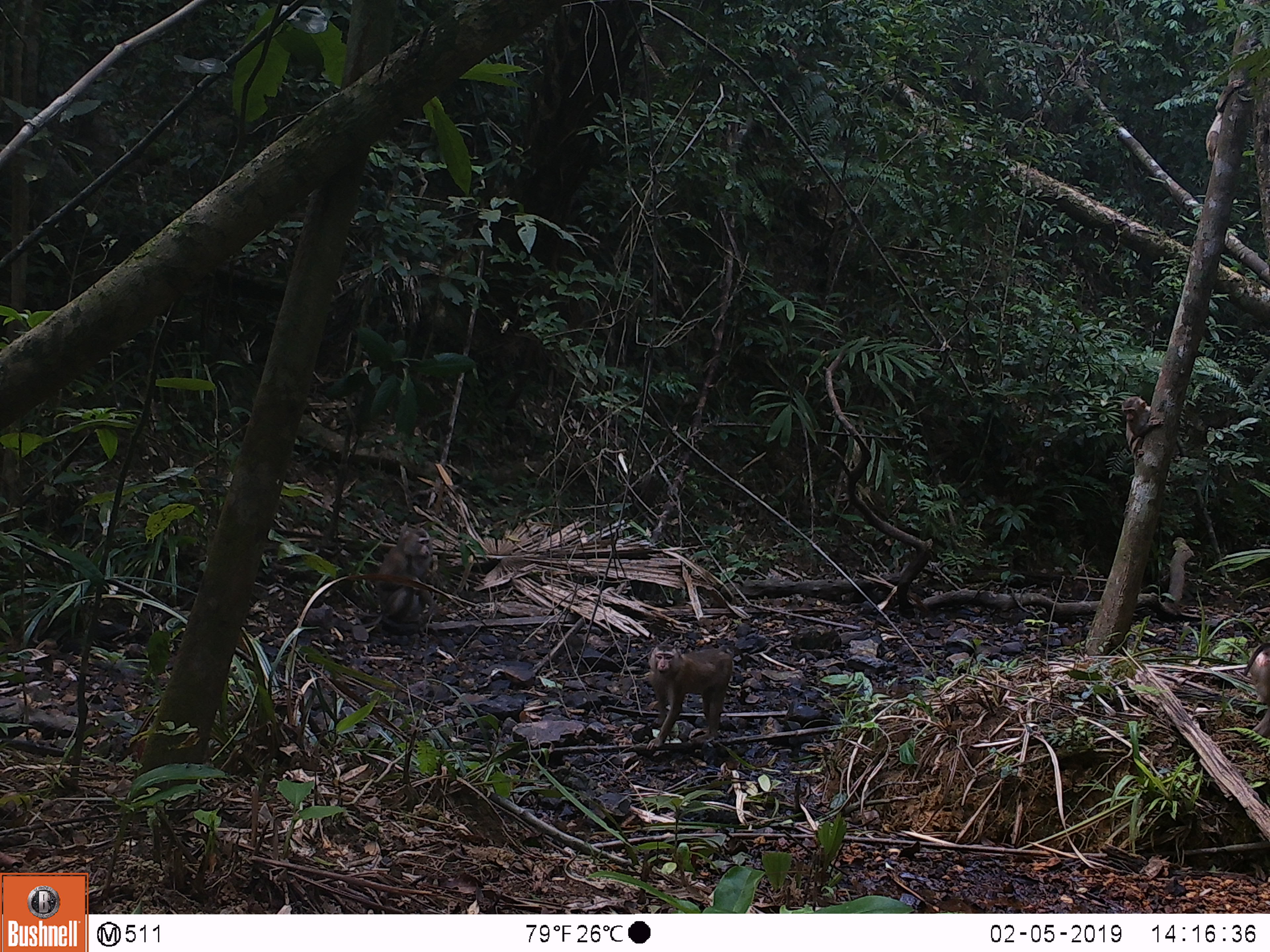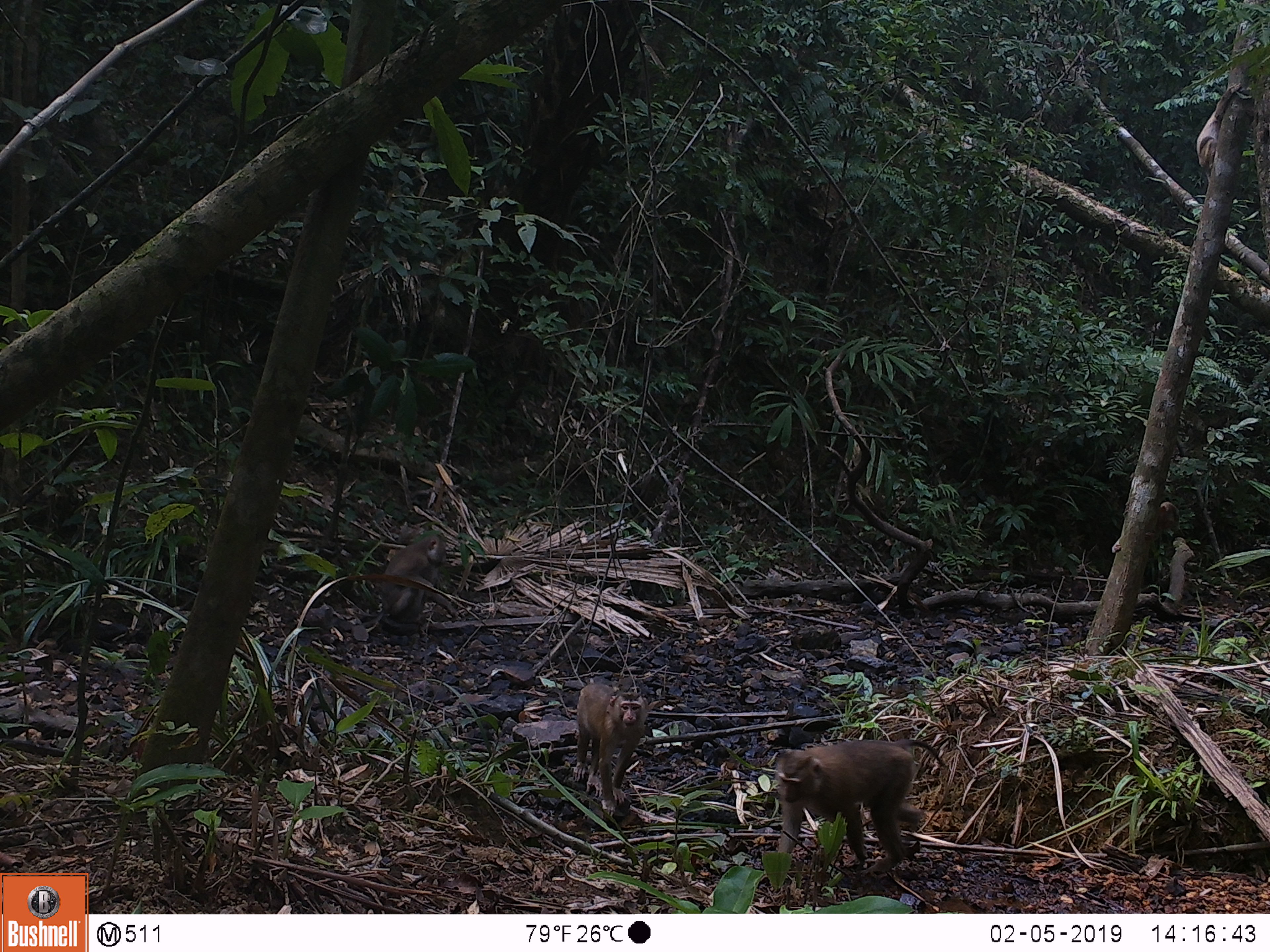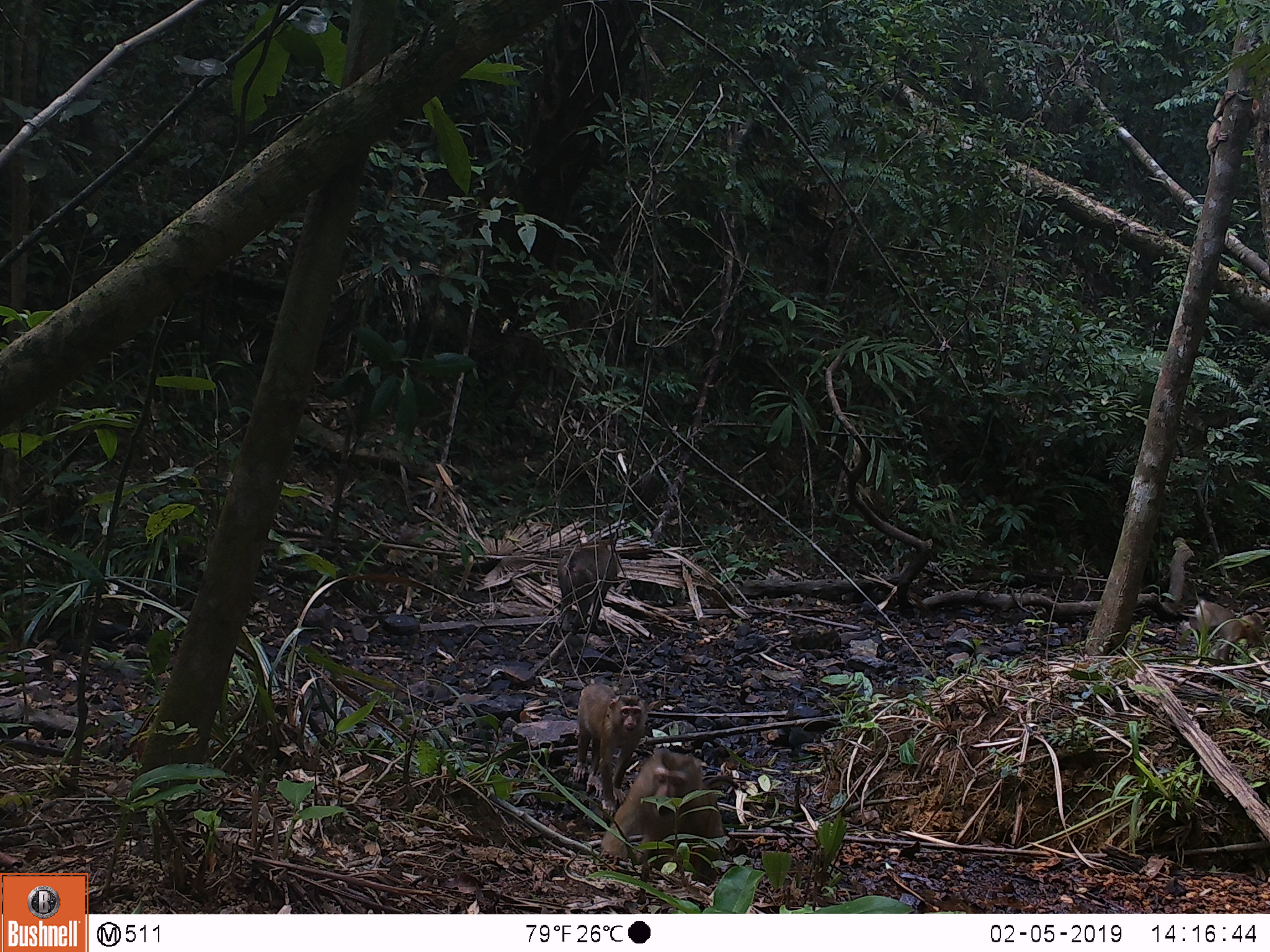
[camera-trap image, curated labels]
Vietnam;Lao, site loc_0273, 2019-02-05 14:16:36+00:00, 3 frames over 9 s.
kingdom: Animalia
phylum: Chordata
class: Mammalia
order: Primates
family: Cercopithecidae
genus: Macaca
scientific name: Macaca nemestrina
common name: pig-tailed macaque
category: pig tailed macaque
Pig tailed macaque (pig-tailed macaque) (Macaca nemestrina). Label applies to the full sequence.